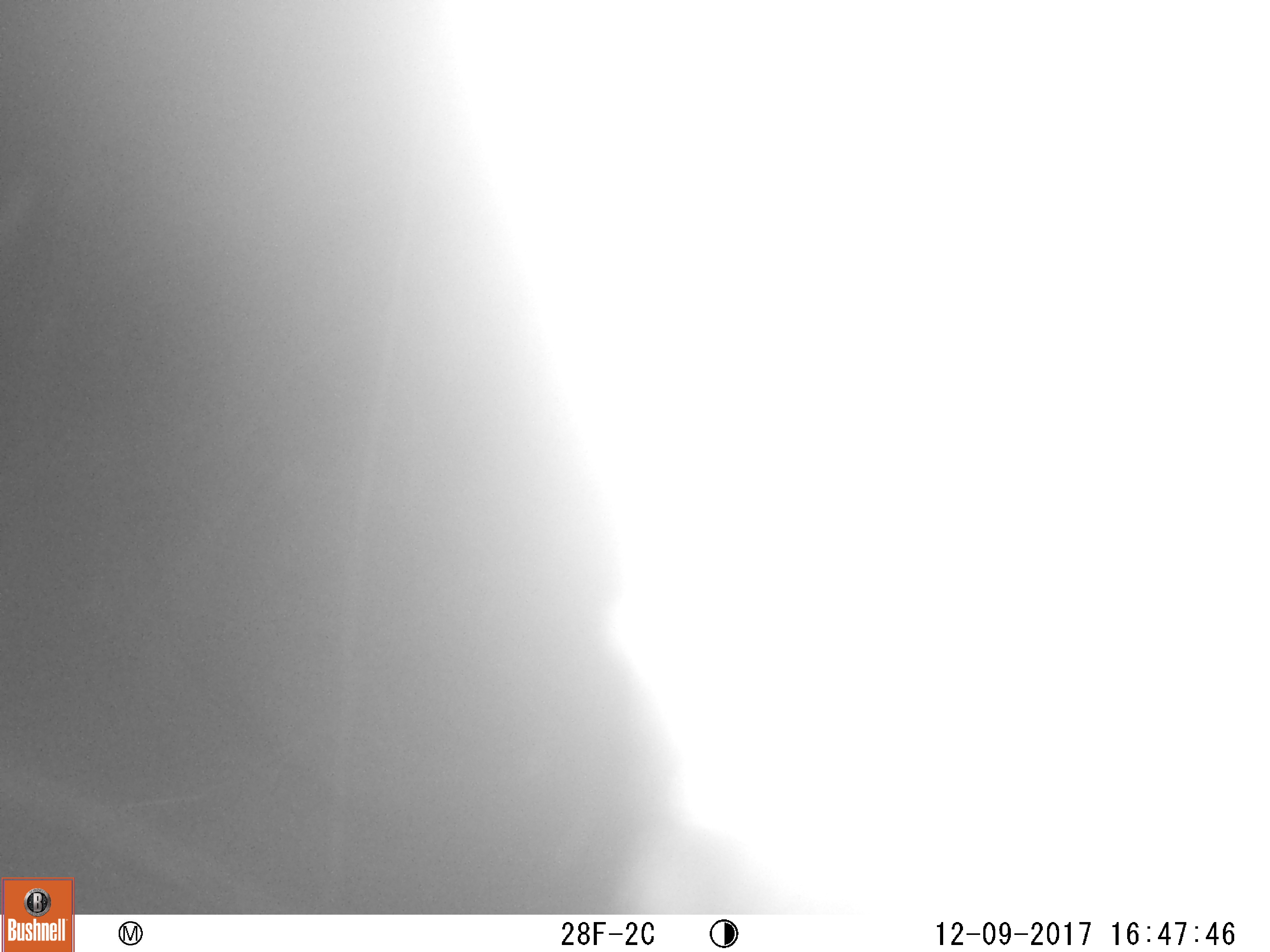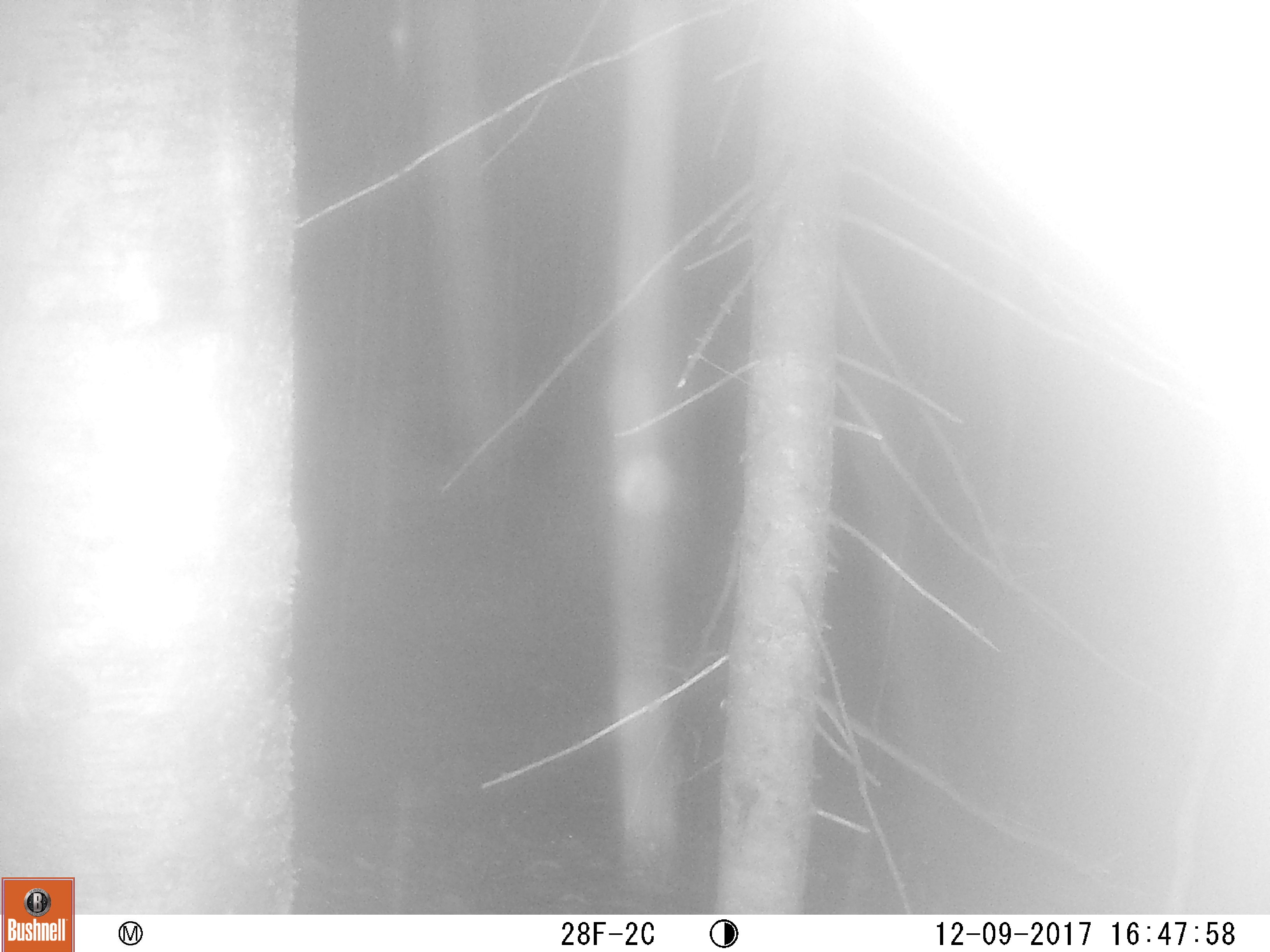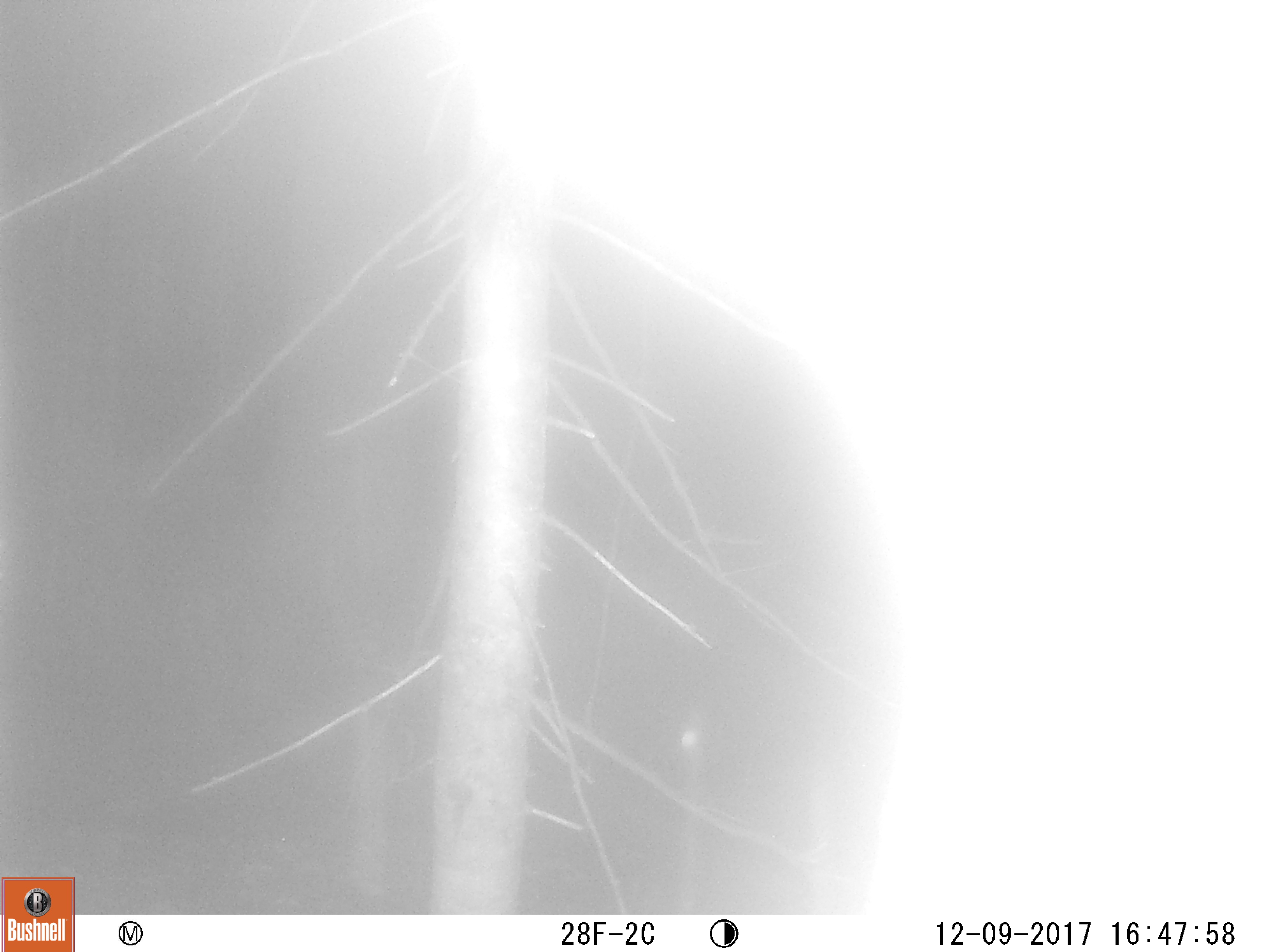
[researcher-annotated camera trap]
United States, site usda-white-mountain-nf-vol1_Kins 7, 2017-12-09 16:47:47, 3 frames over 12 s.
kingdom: Animalia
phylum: Chordata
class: Mammalia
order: Carnivora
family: Ursidae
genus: Ursus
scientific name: Ursus americanus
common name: black bear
Black bear (Ursus americanus).